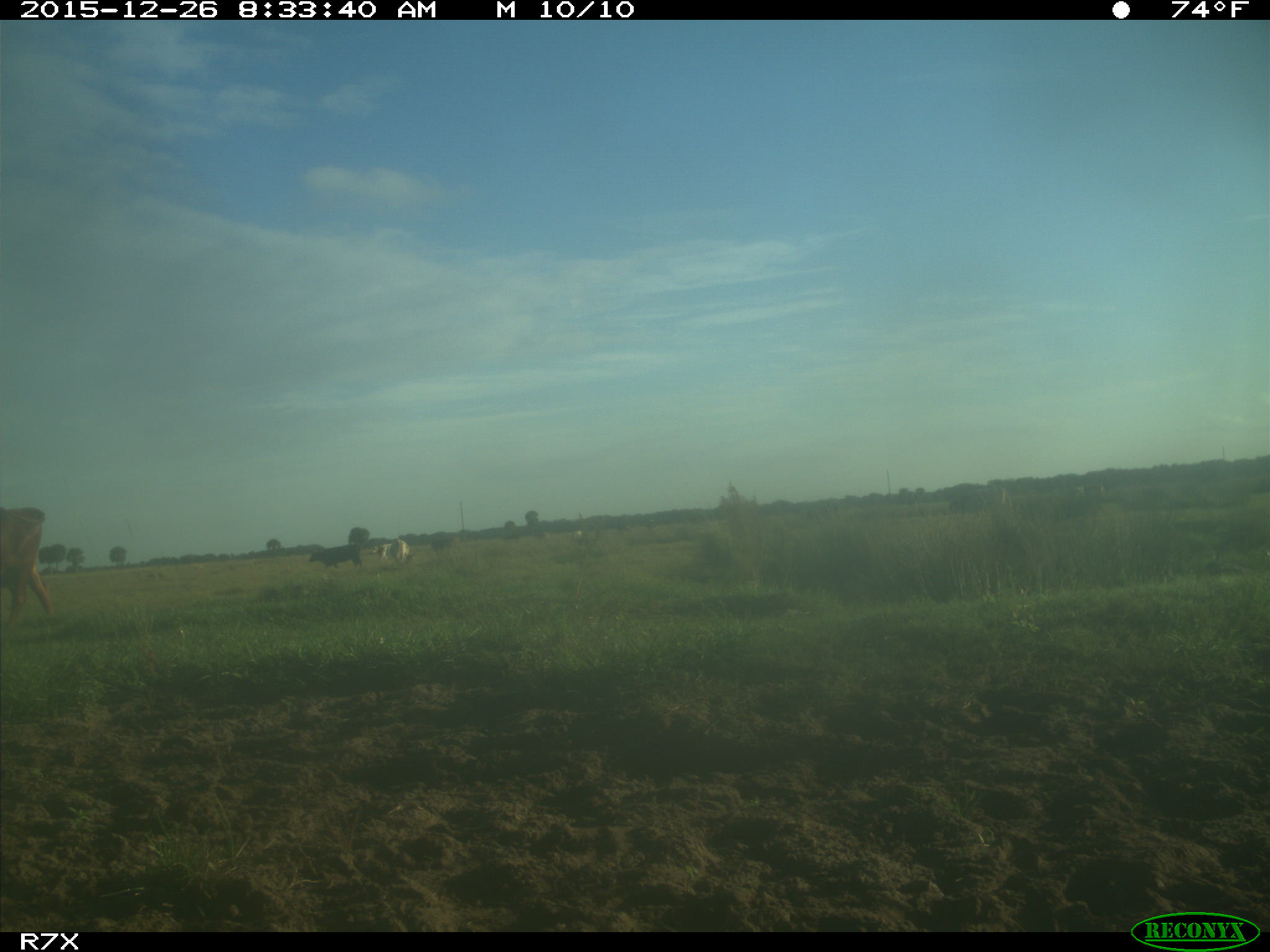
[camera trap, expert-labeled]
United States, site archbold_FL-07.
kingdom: Animalia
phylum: Chordata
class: Mammalia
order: Artiodactyla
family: Bovidae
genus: Bos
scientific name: Bos taurus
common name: domestic cow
Bos taurus (domestic cow).